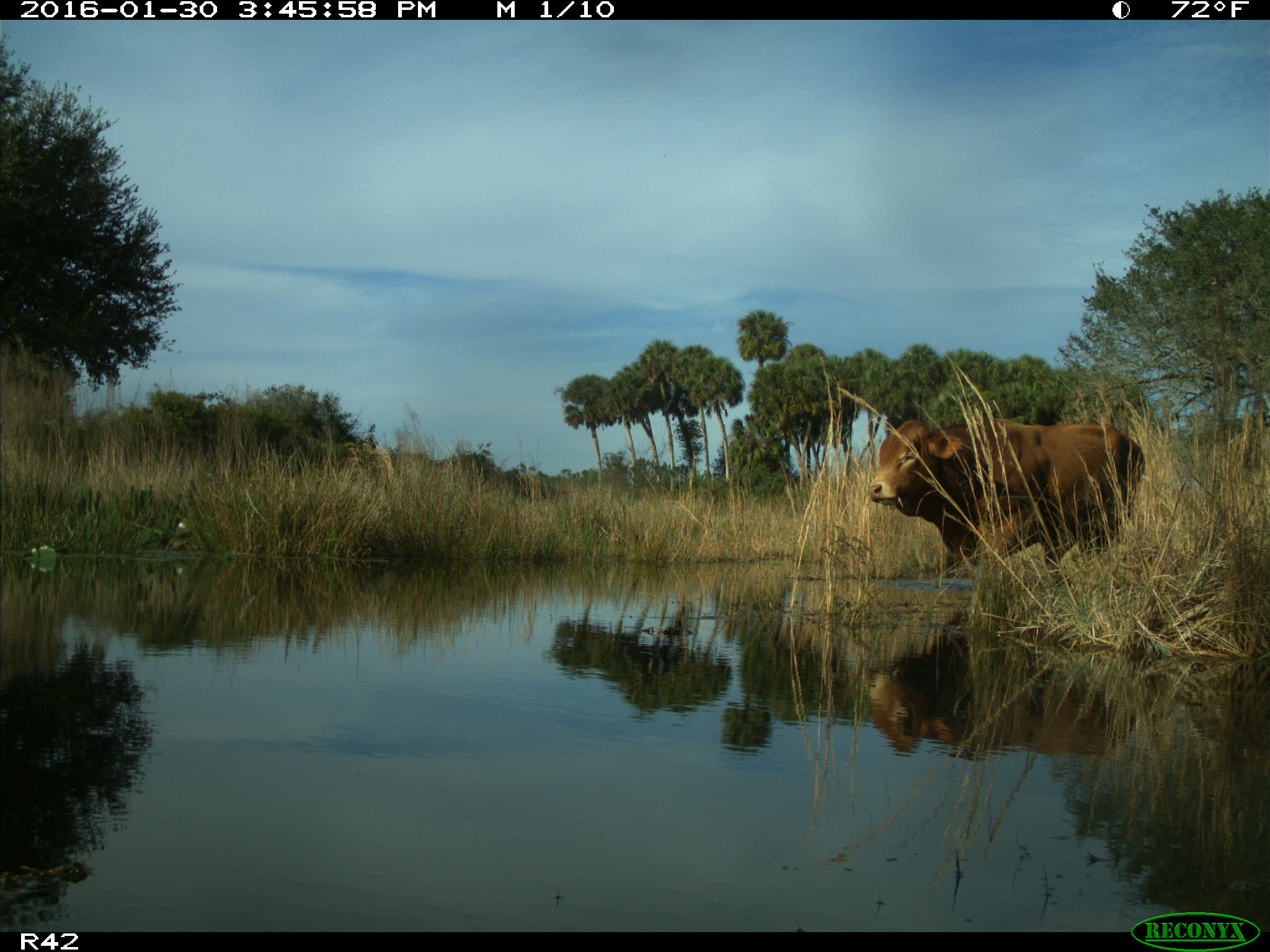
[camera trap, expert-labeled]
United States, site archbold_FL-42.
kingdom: Animalia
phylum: Chordata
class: Mammalia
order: Artiodactyla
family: Bovidae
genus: Bos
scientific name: Bos taurus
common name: domestic cow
Bos taurus (domestic cow).